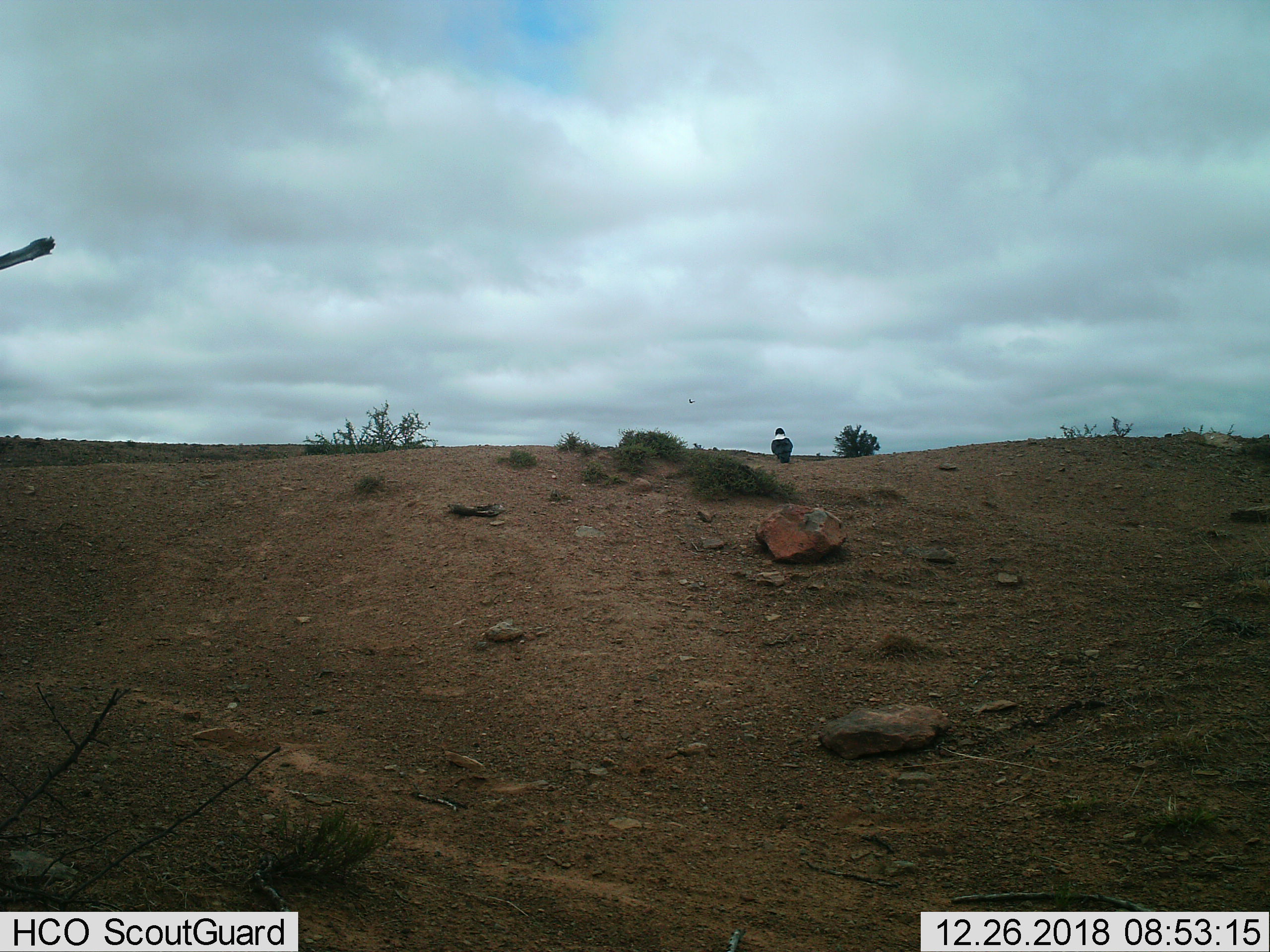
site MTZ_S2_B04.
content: unidentified animal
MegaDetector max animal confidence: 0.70